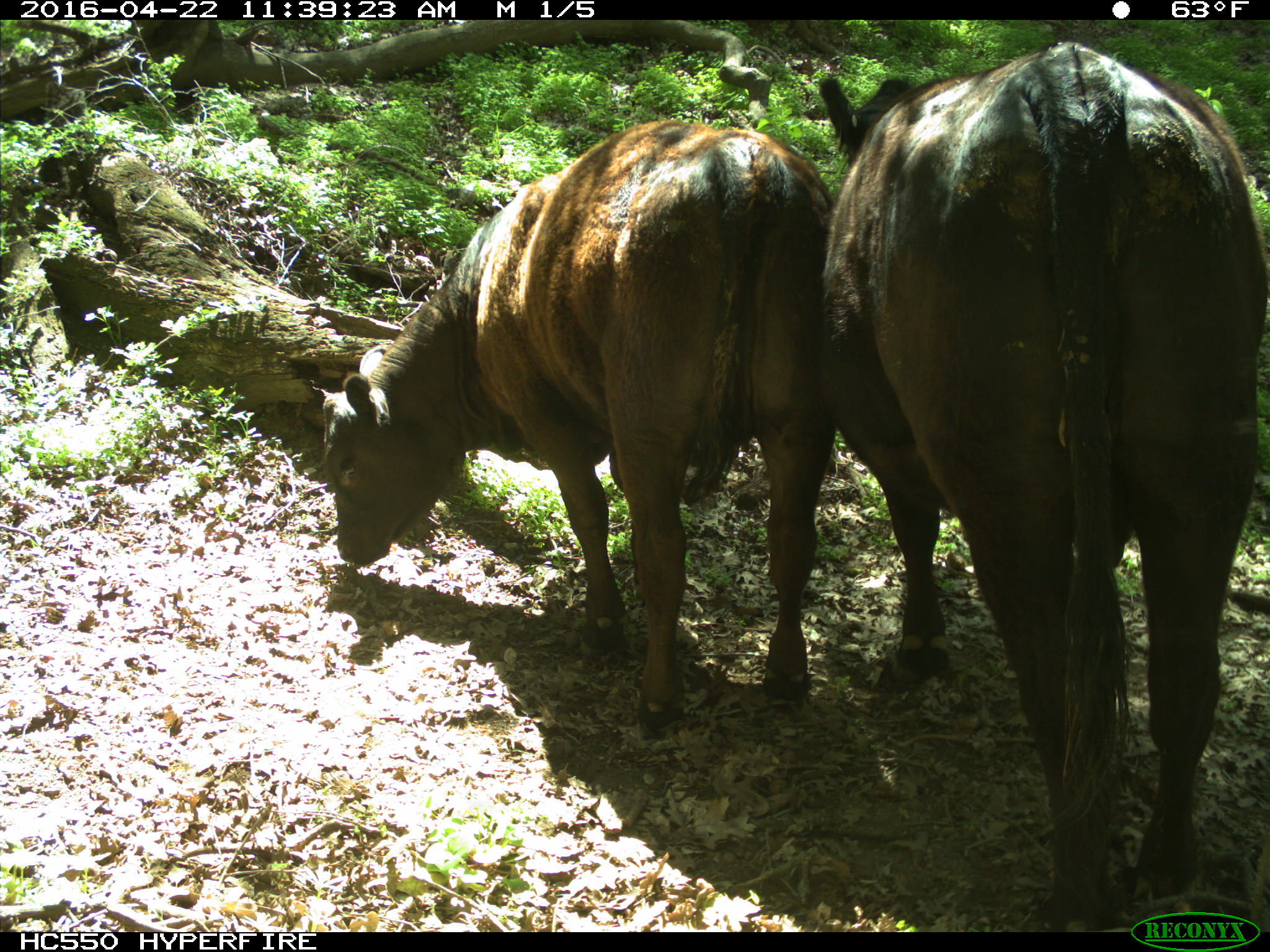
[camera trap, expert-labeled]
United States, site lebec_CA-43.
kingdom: Animalia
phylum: Chordata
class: Mammalia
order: Artiodactyla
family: Bovidae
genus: Bos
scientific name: Bos taurus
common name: domestic cow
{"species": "Bos taurus (domestic cow)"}